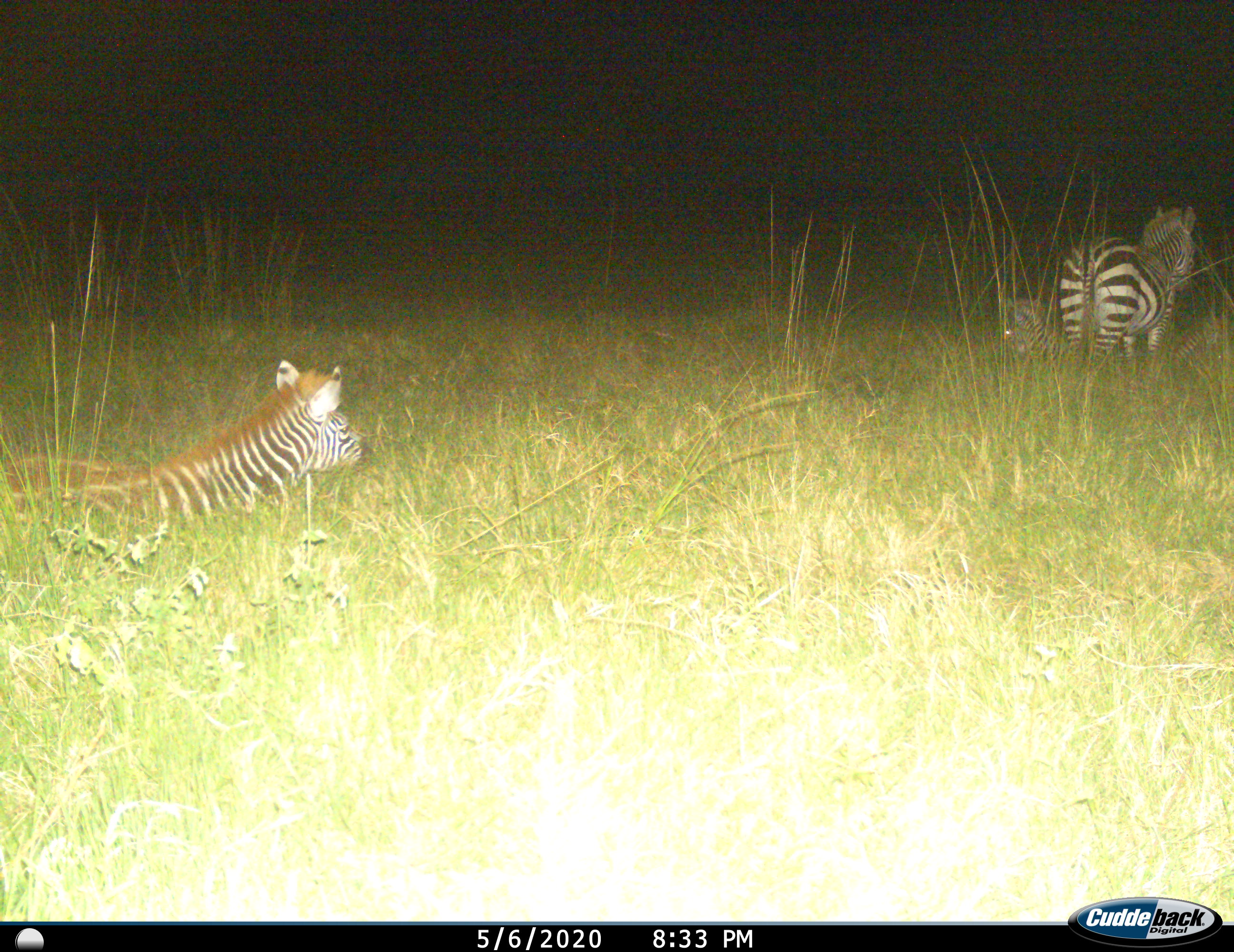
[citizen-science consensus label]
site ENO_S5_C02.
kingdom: Animalia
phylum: Chordata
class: Mammalia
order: Perissodactyla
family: Equidae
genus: Equus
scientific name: Equus quagga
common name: plains zebra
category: zebraplains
Zebraplains (plains zebra) (Equus quagga), count 3. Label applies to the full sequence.